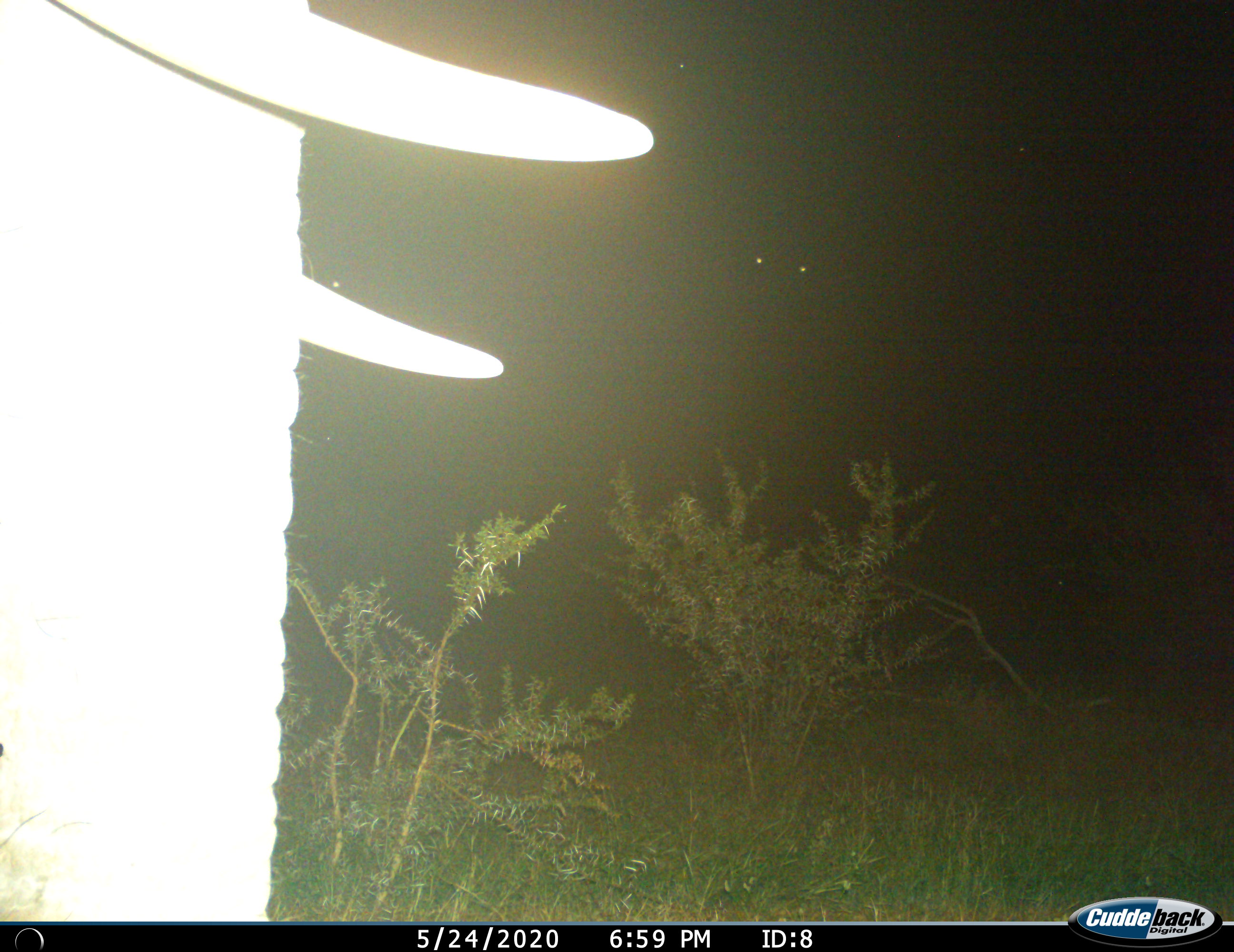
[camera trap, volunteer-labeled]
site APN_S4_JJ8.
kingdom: Animalia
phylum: Chordata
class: Mammalia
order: Proboscidea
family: Elephantidae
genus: Loxodonta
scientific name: Loxodonta africana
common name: african bush elephant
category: elephant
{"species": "elephant (african bush elephant) (Loxodonta africana)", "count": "1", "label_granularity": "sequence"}